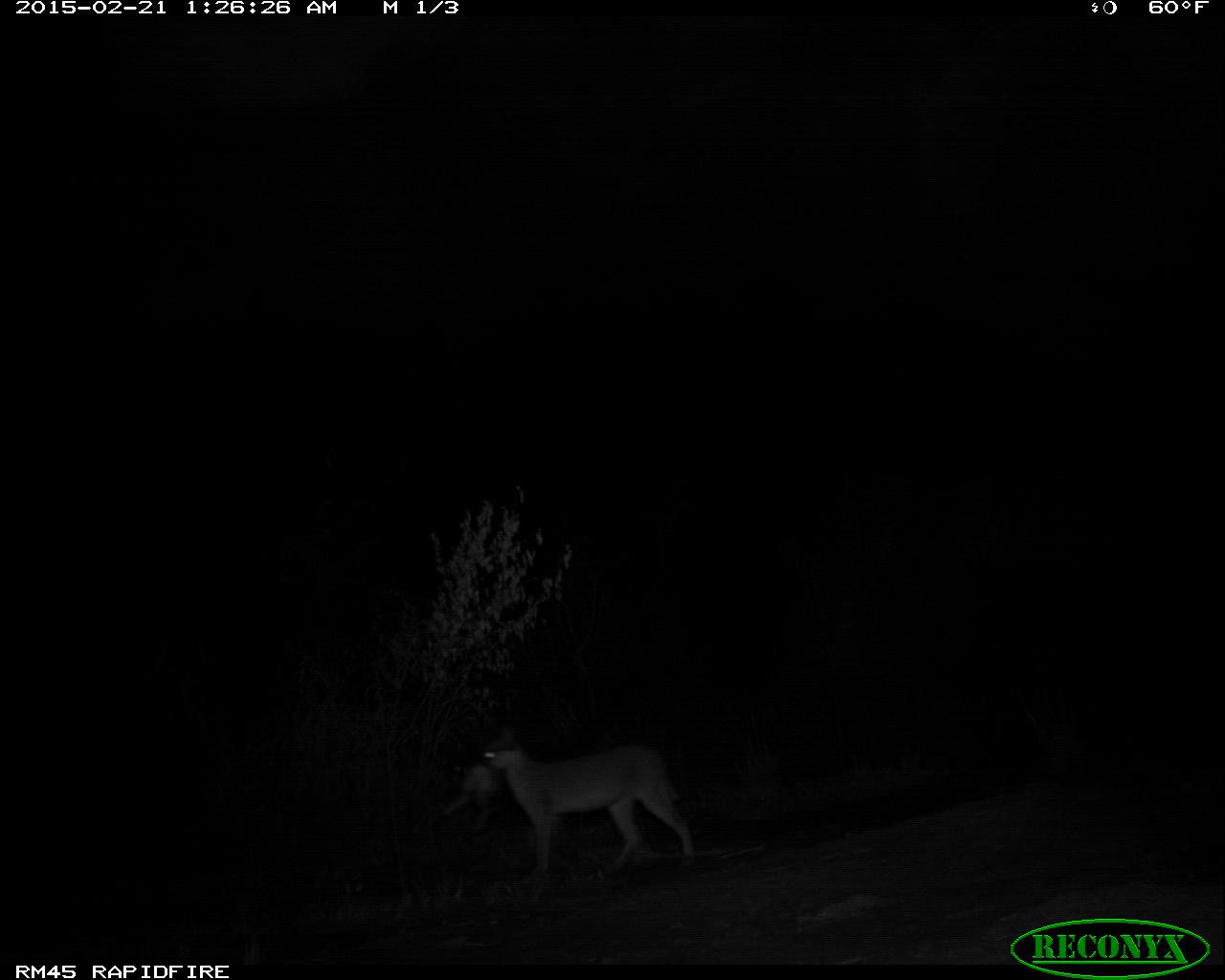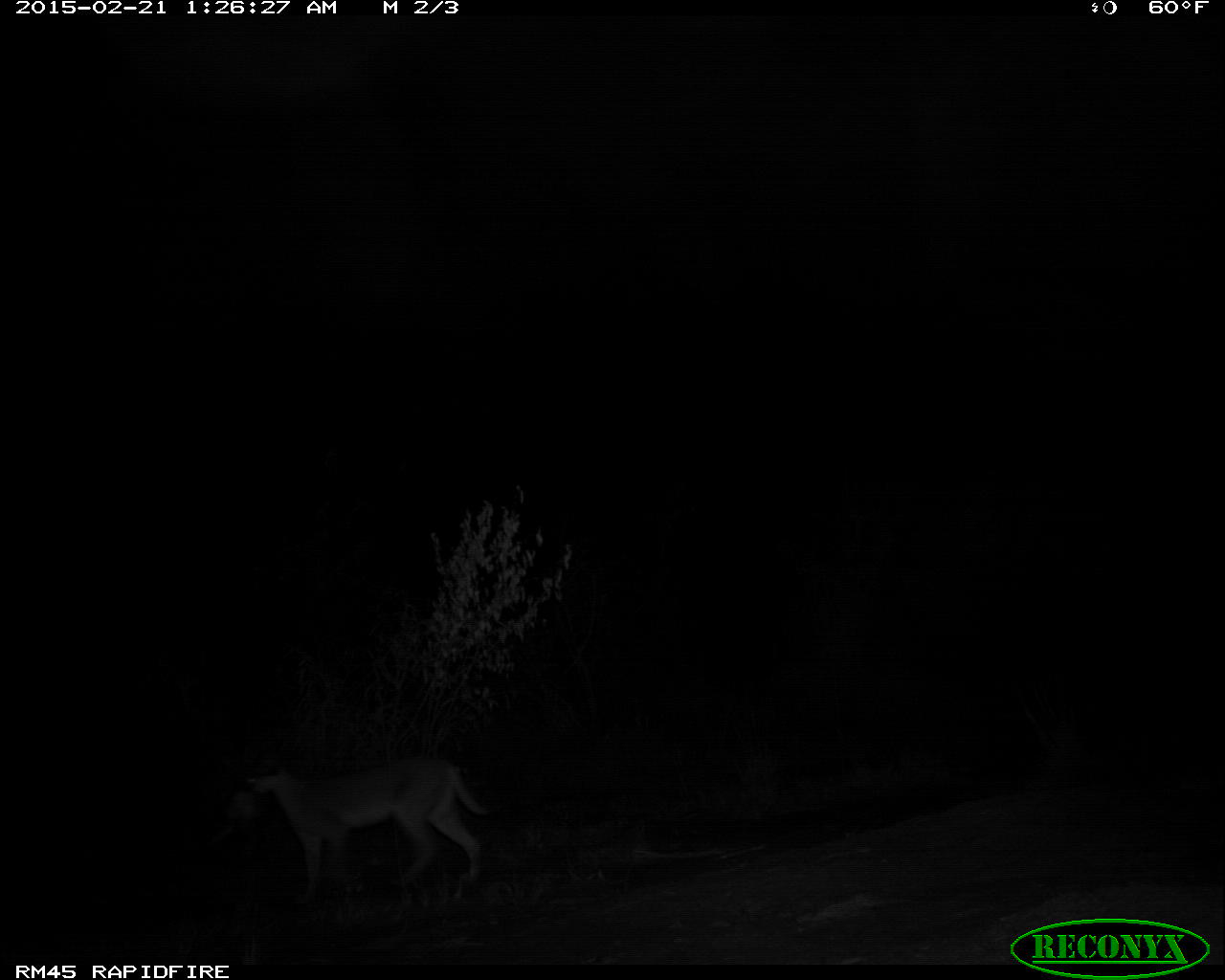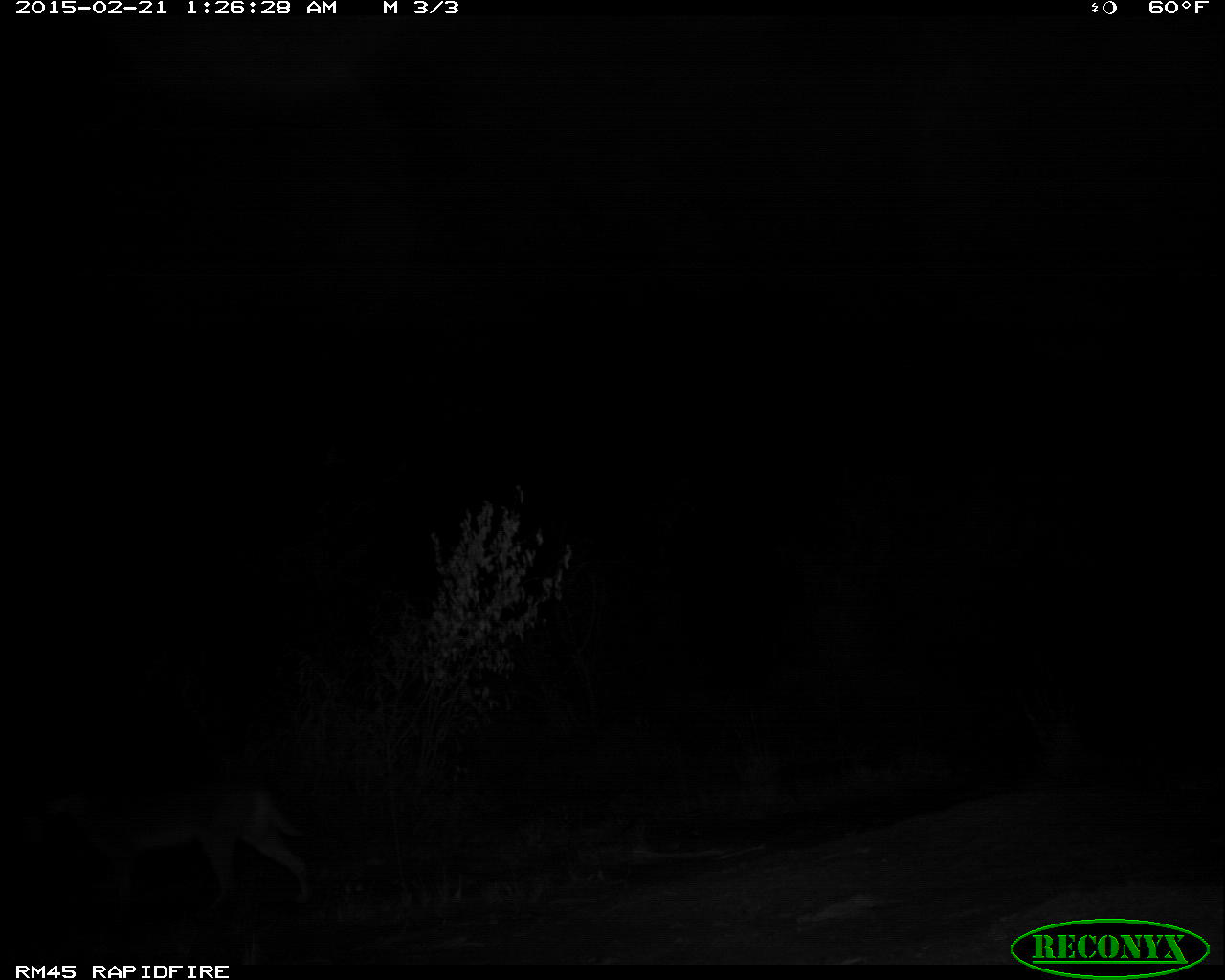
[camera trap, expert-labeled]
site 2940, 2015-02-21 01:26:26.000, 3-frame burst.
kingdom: Animalia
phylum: Chordata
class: Mammalia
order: Carnivora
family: Felidae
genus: Caracal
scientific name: Caracal caracal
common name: caracal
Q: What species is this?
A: Caracal caracal (caracal).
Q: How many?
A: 1.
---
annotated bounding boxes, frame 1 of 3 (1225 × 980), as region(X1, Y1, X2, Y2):
caracal caracal: region(479, 726, 701, 881)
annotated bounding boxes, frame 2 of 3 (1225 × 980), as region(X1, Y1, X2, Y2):
caracal caracal: region(227, 752, 490, 908)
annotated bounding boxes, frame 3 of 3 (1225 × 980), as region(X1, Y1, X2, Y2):
caracal caracal: region(16, 758, 308, 937)